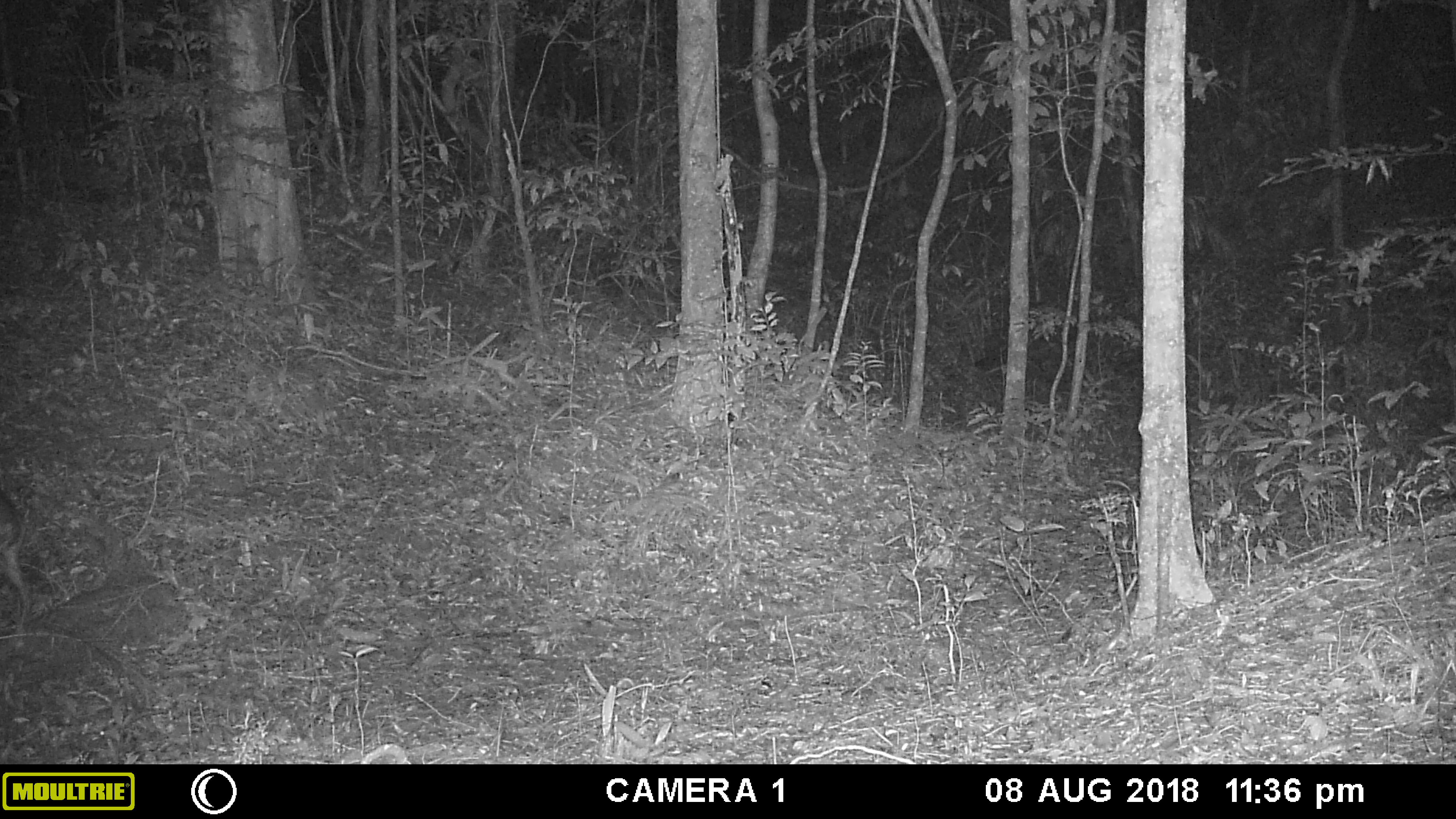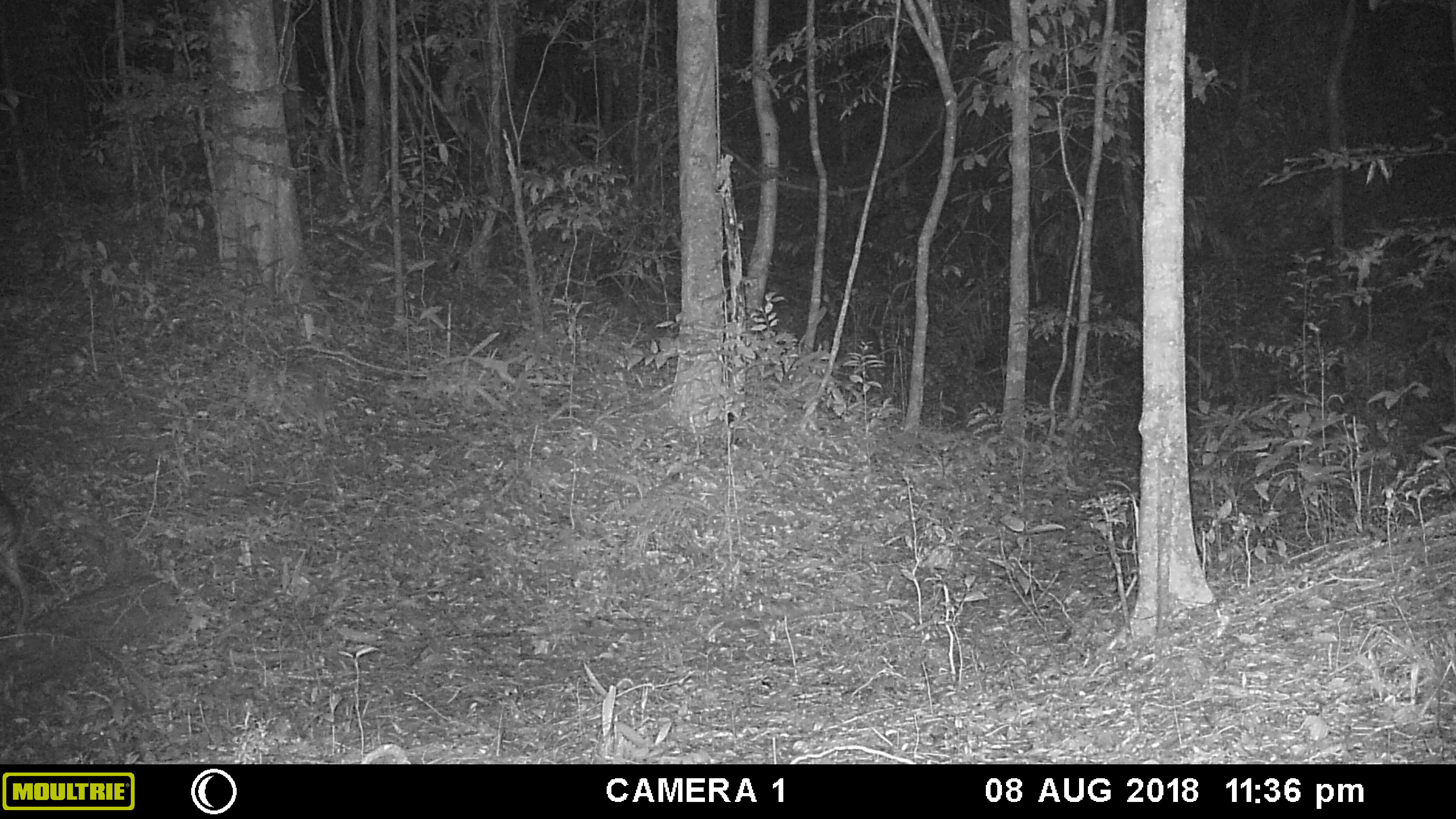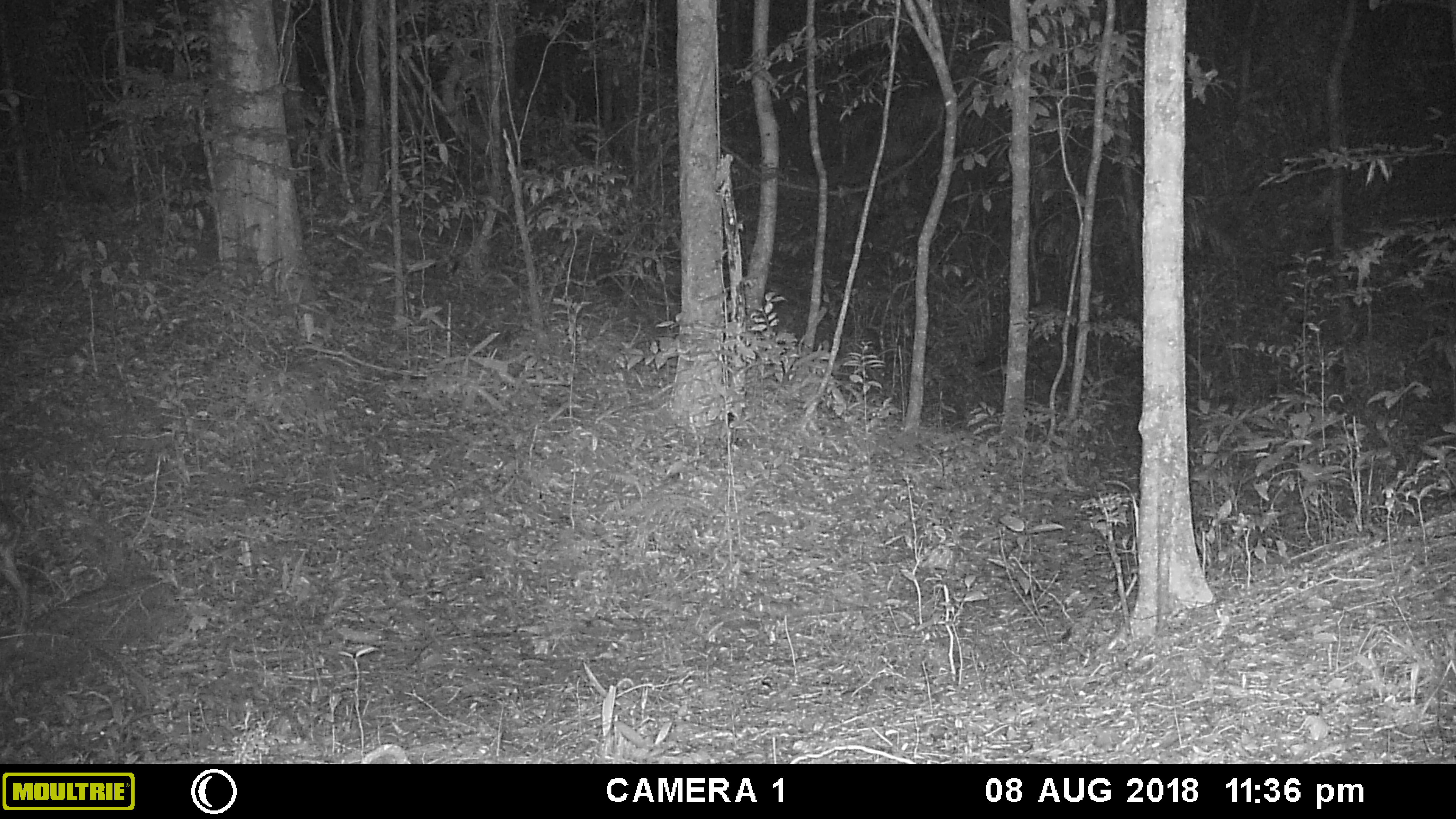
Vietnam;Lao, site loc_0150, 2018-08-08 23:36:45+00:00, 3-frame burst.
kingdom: Animalia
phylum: Chordata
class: Mammalia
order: Artiodactyla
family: Cervidae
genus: Muntiacus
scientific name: Muntiacus vuquangensis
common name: large-antlered muntjac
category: large antlered muntjac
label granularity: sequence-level